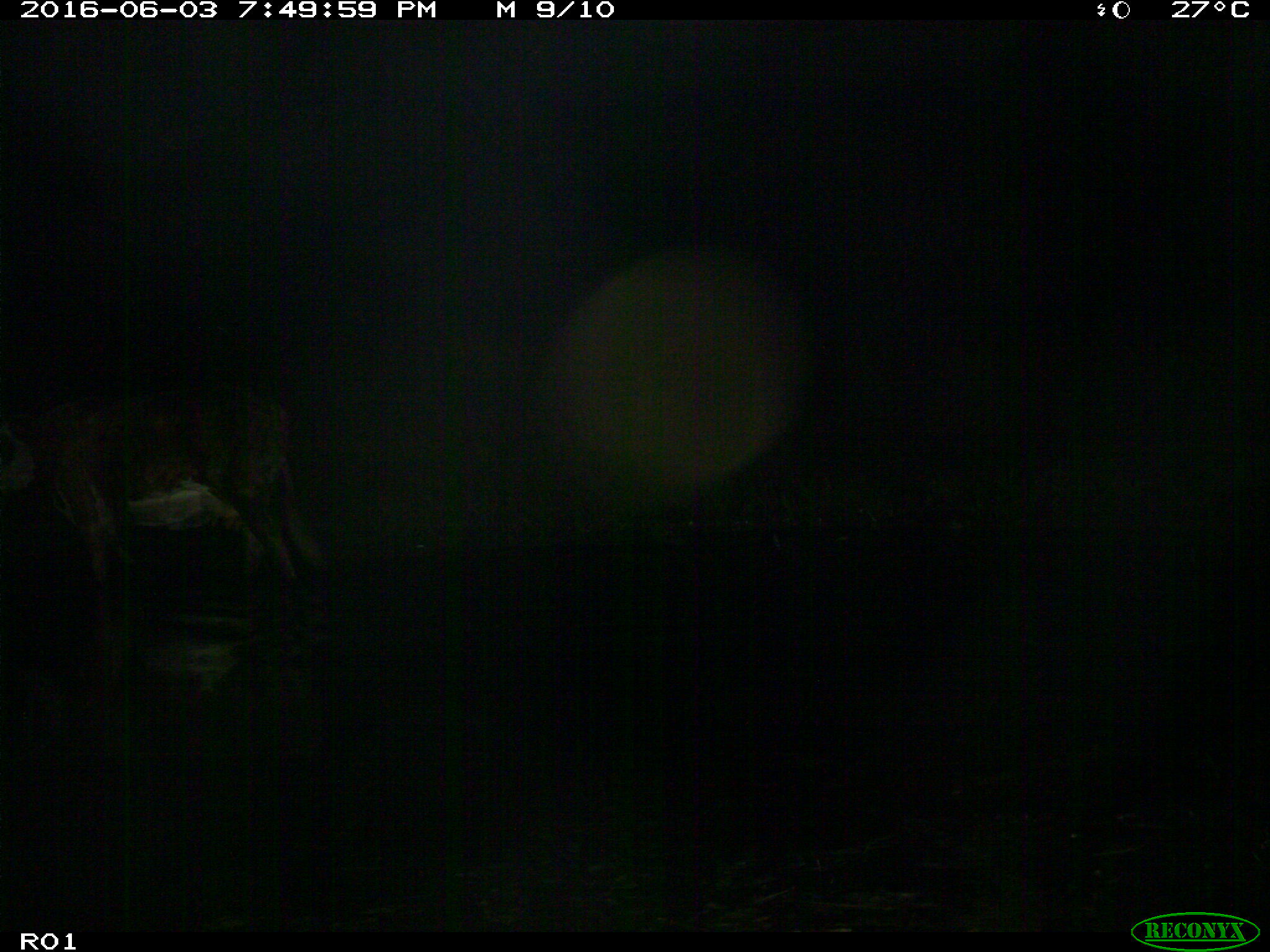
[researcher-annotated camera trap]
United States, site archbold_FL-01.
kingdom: Animalia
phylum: Chordata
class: Mammalia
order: Artiodactyla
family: Bovidae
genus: Bos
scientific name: Bos taurus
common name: domestic cow